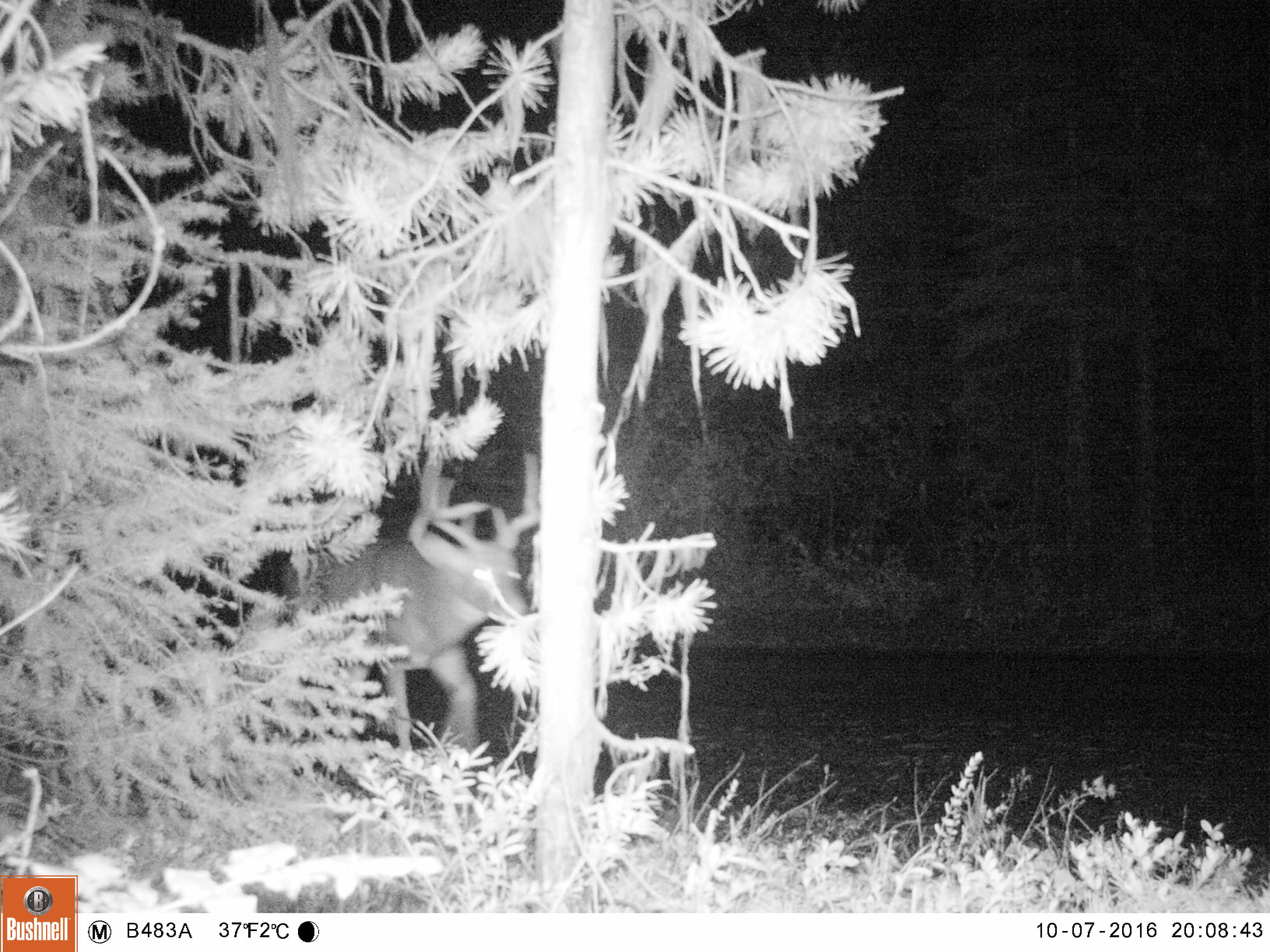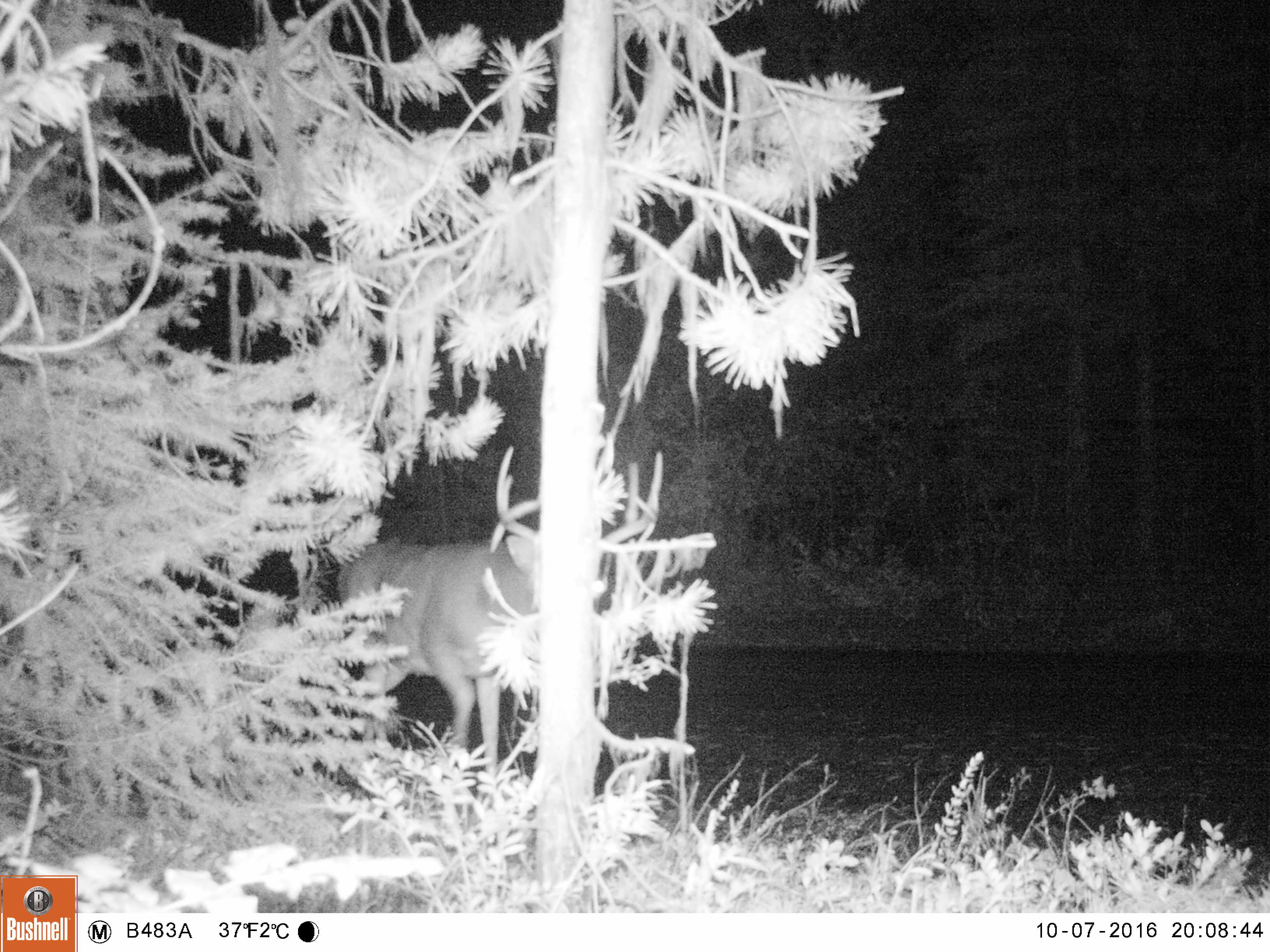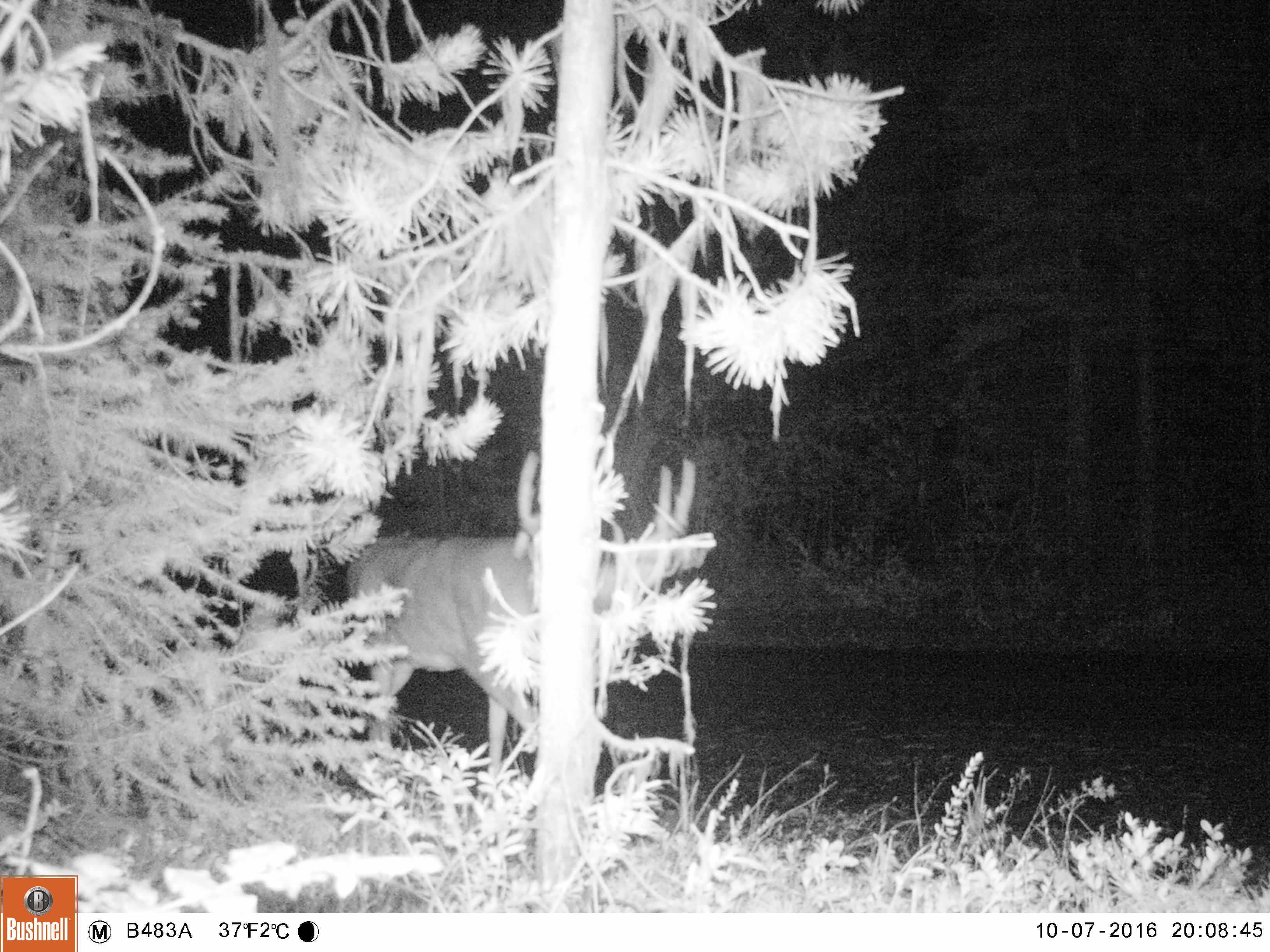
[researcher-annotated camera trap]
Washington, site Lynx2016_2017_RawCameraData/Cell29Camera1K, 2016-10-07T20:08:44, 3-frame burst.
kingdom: Animalia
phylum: Chordata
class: Mammalia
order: Artiodactyla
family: Cervidae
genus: Odocoileus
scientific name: Odocoileus virginianus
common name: white-tailed deer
Odocoileus virginianus (white-tailed deer). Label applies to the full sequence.